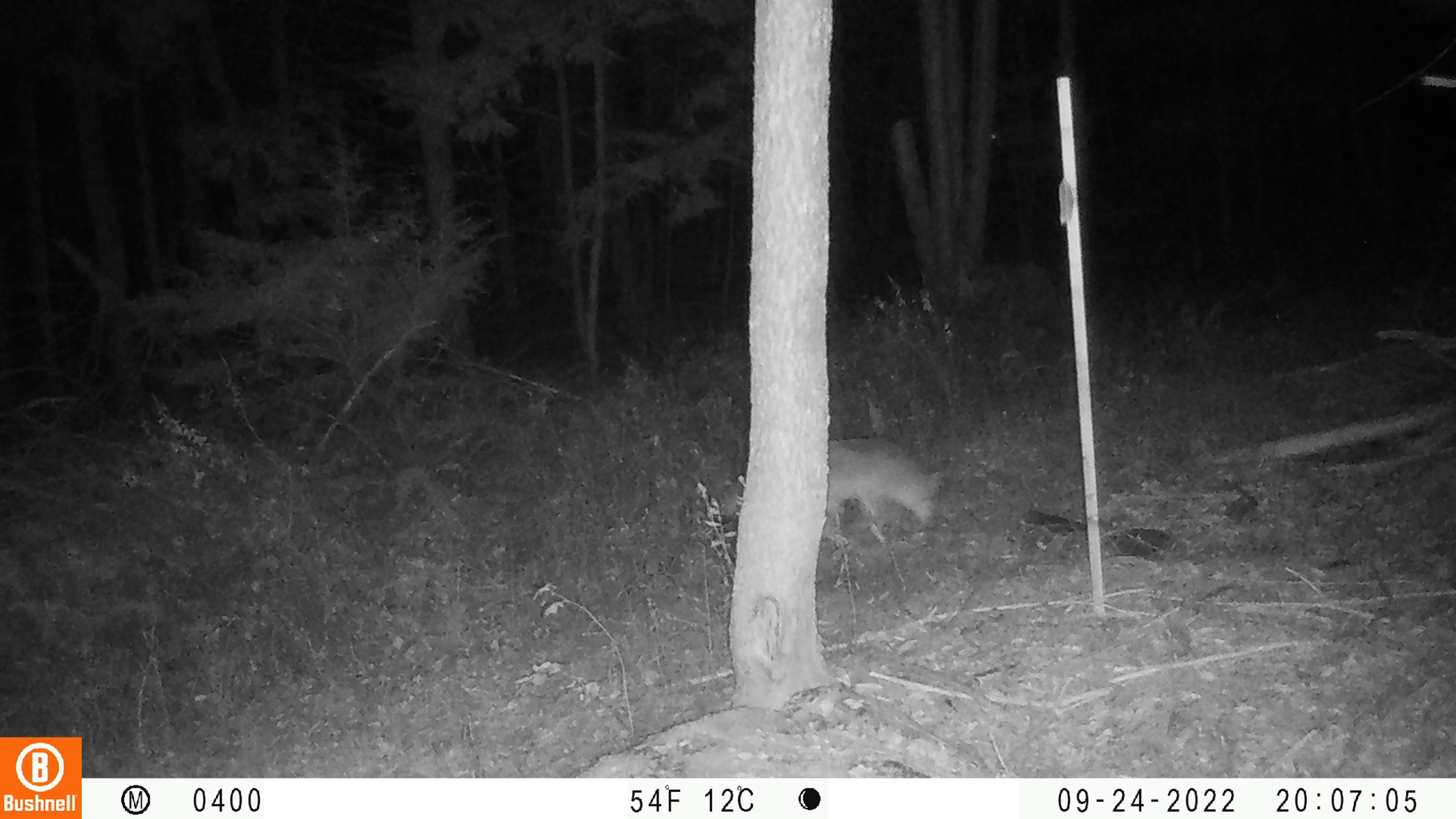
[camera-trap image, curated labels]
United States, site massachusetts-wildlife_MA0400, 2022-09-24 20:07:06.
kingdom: Animalia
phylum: Chordata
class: Mammalia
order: Carnivora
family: Canidae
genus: Canis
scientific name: Canis latrans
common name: coyote